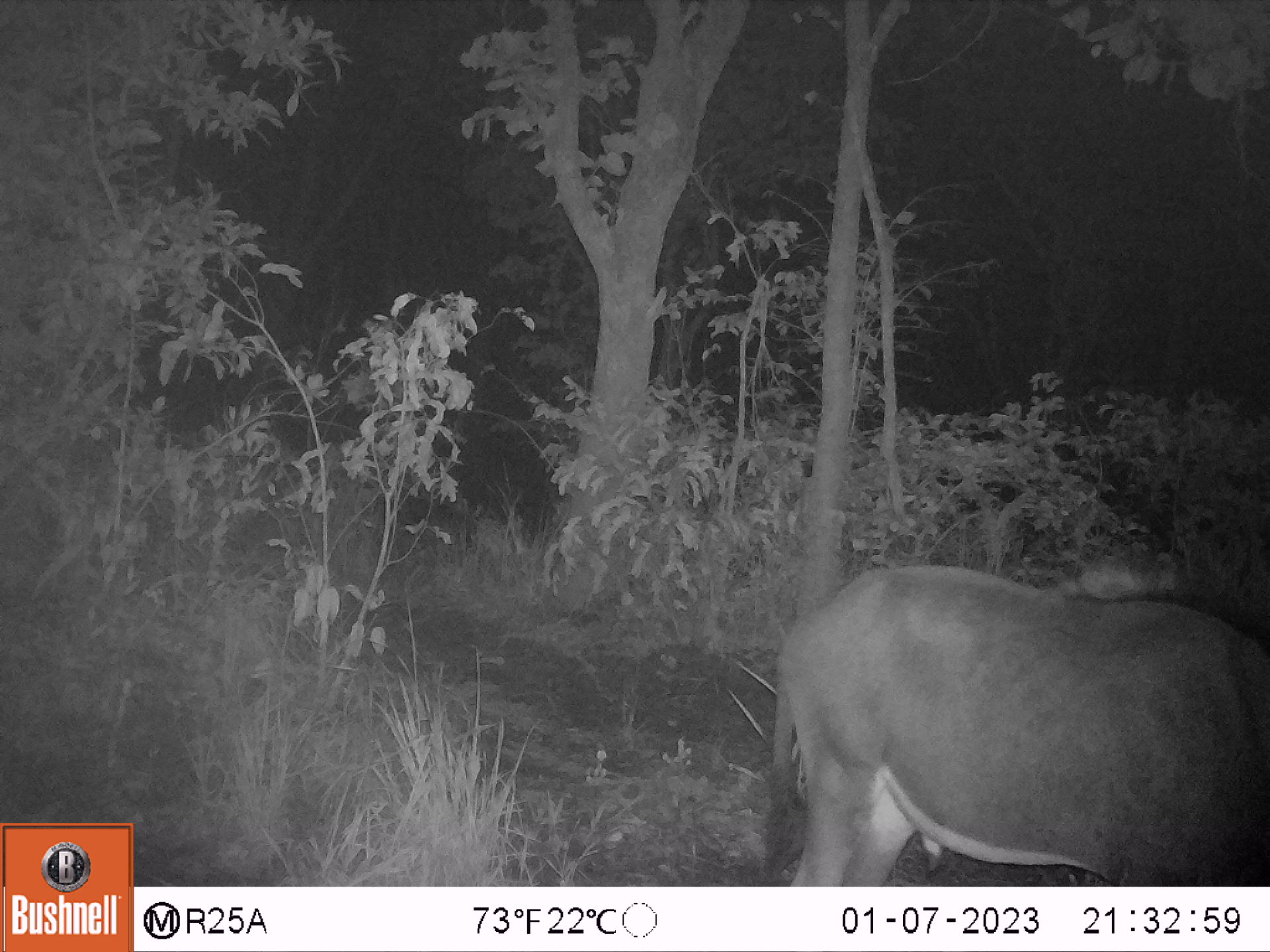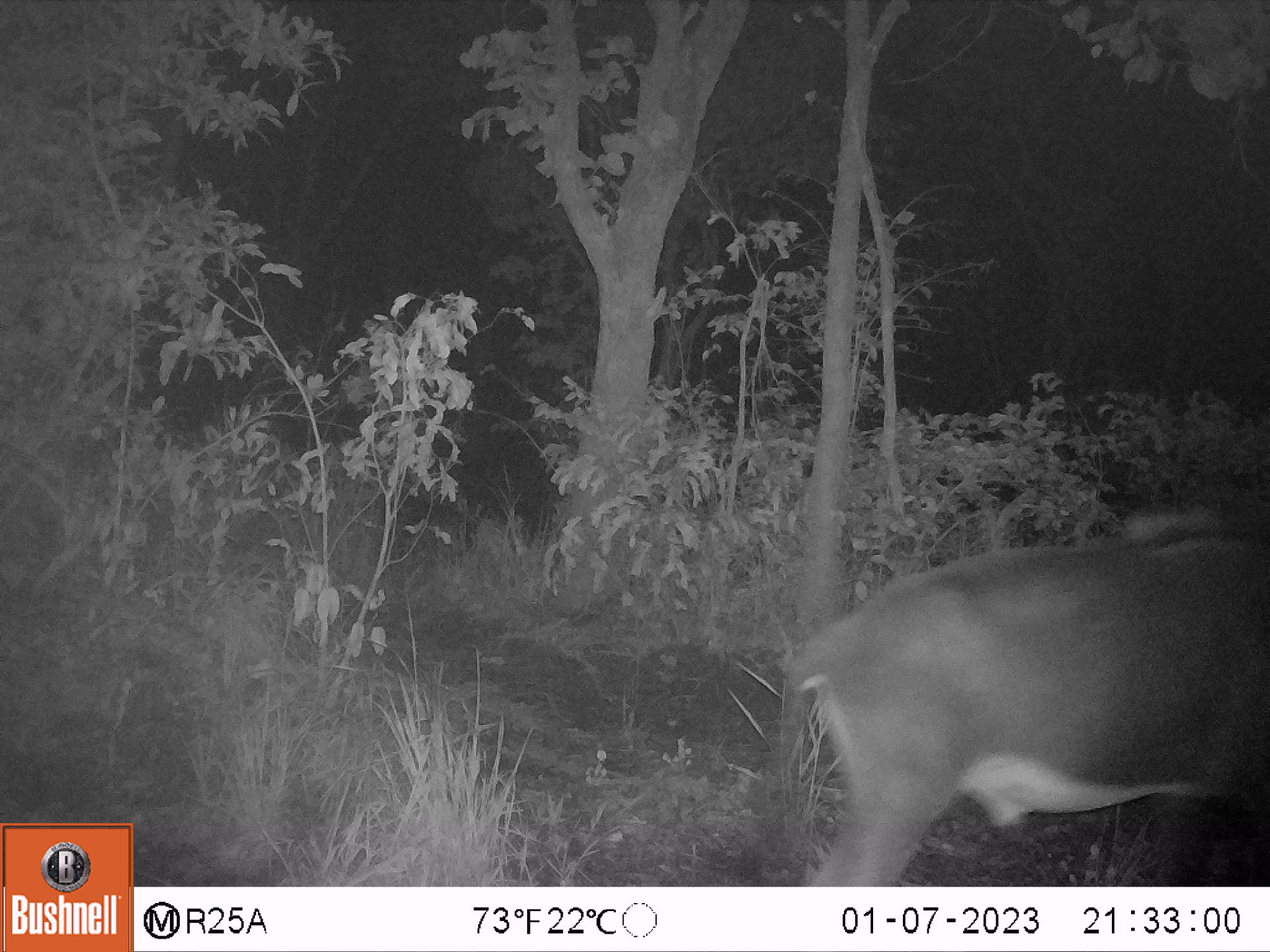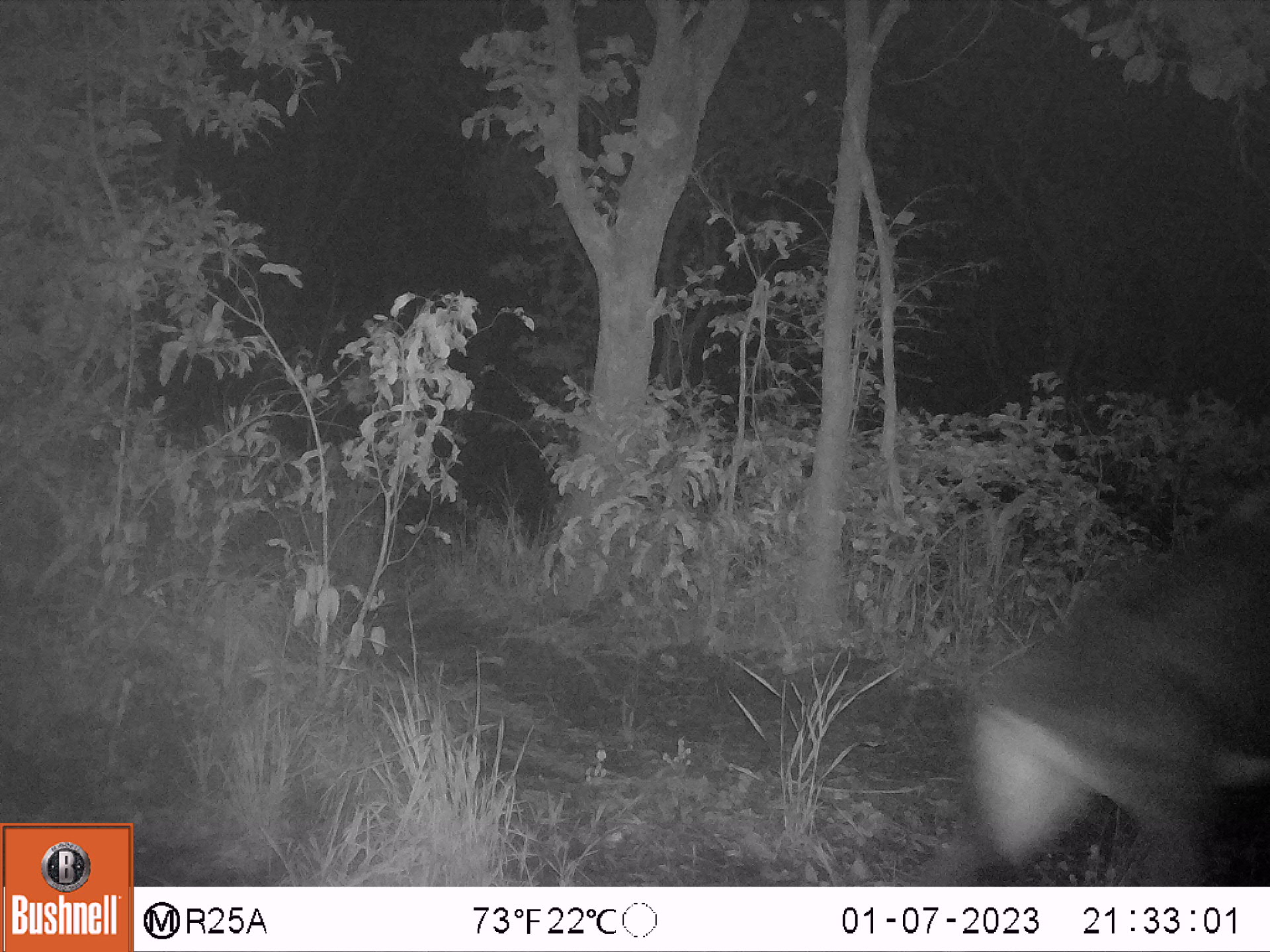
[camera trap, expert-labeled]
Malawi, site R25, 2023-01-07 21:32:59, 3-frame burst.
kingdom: Animalia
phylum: Chordata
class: Mammalia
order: Artiodactyla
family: Bovidae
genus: Hippotragus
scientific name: Hippotragus niger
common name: sable antelope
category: sable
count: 1